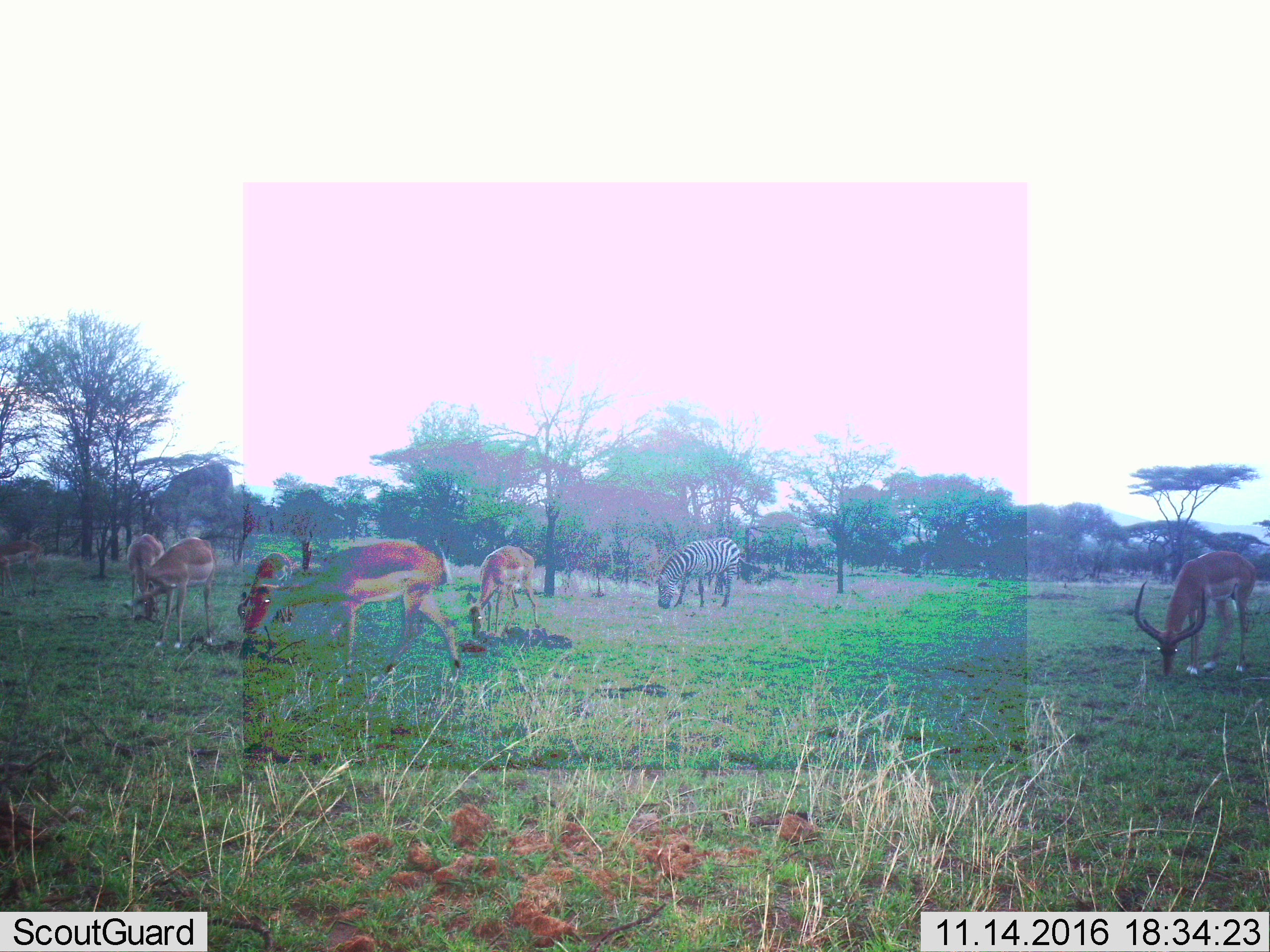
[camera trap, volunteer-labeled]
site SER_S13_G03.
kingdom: Animalia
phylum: Chordata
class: Mammalia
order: Artiodactyla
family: Bovidae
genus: Aepyceros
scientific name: Aepyceros melampus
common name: impala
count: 6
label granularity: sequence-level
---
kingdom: Animalia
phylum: Chordata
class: Mammalia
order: Perissodactyla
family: Equidae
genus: Equus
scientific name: Equus quagga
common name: plains zebra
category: zebraplains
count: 1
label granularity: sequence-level